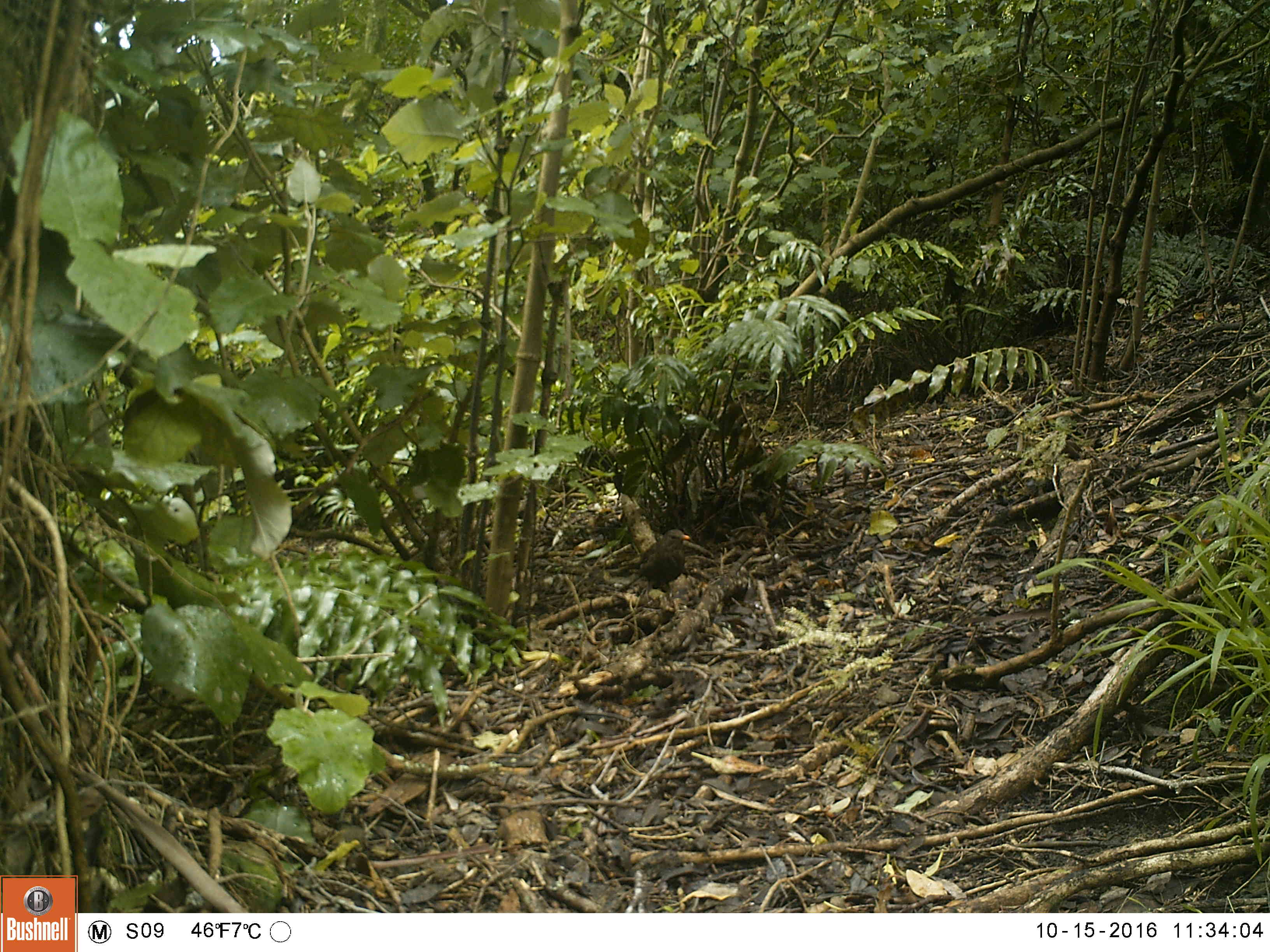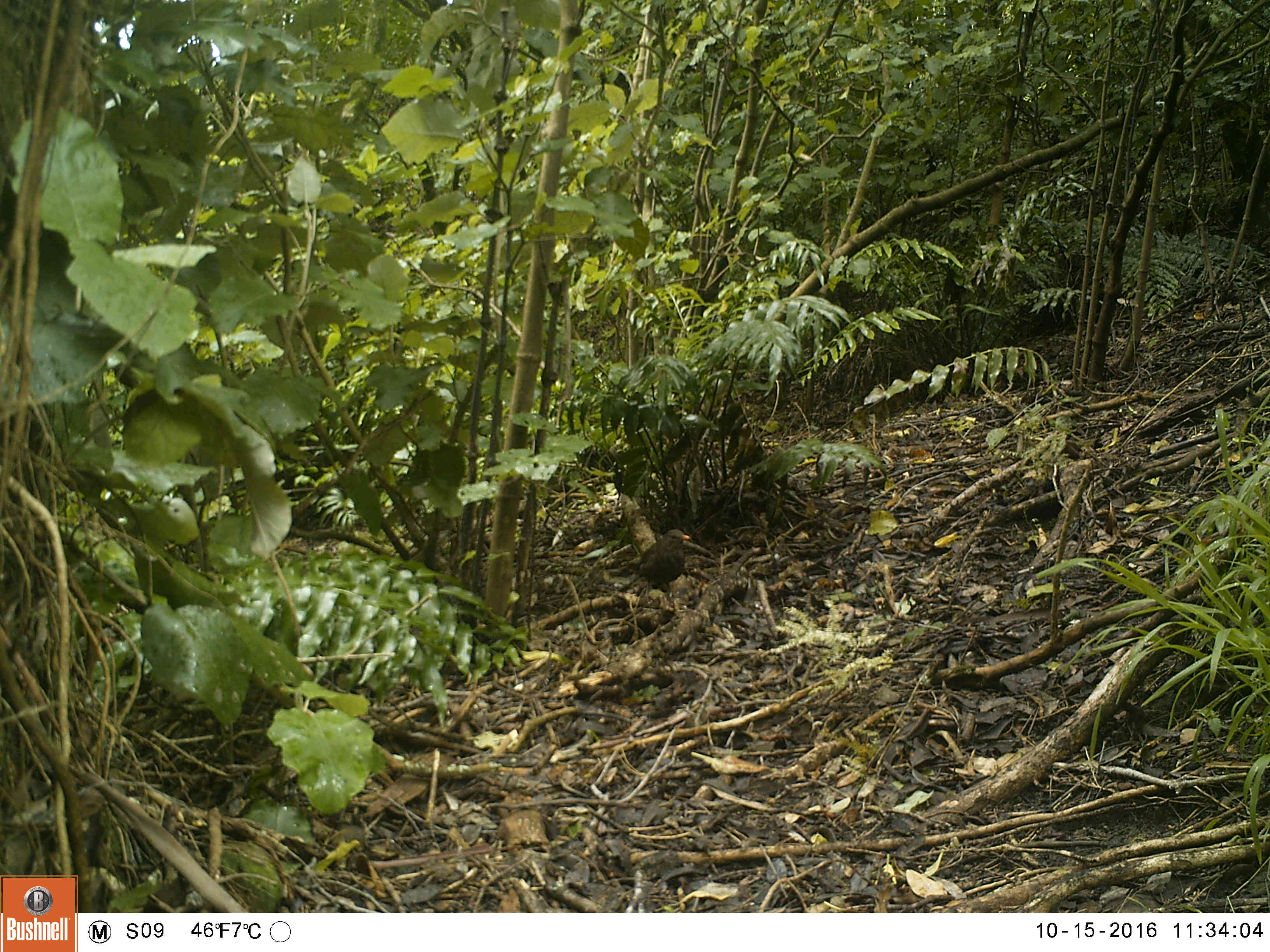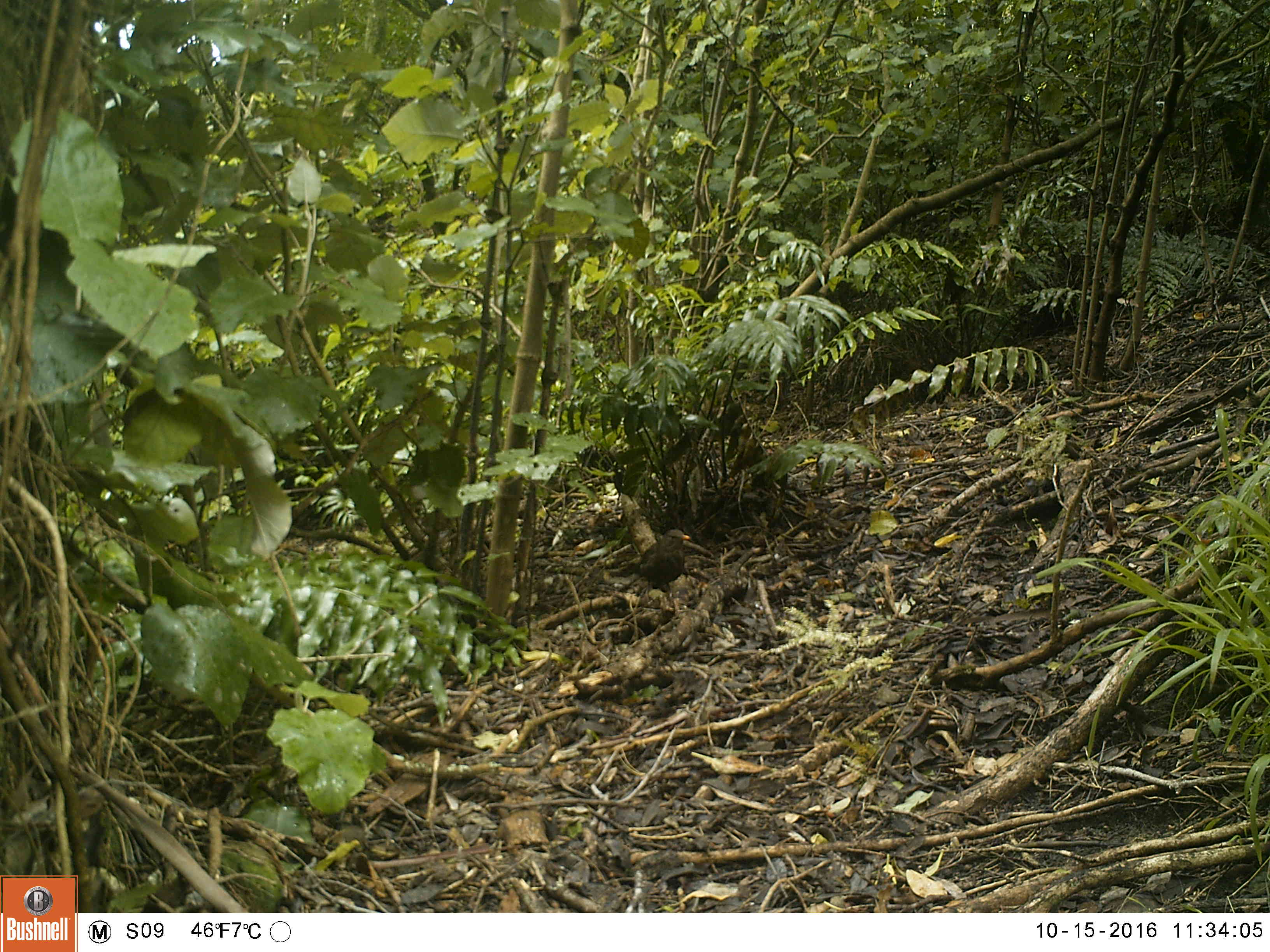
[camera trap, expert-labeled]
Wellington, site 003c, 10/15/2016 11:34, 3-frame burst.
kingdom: Animalia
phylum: Chordata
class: Aves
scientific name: Aves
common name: bird